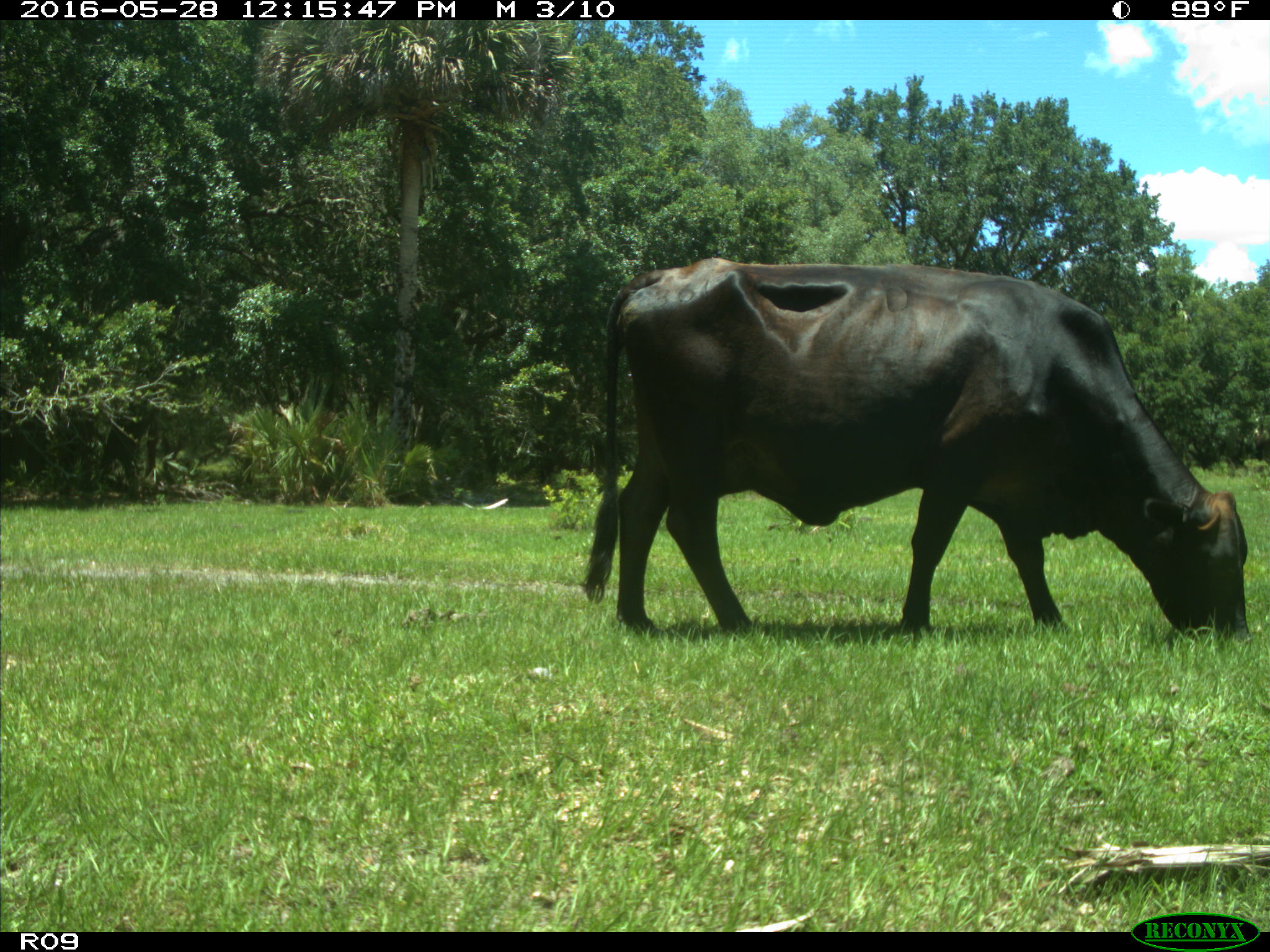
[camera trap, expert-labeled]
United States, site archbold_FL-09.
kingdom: Animalia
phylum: Chordata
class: Mammalia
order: Artiodactyla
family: Bovidae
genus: Bos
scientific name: Bos taurus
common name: domestic cow